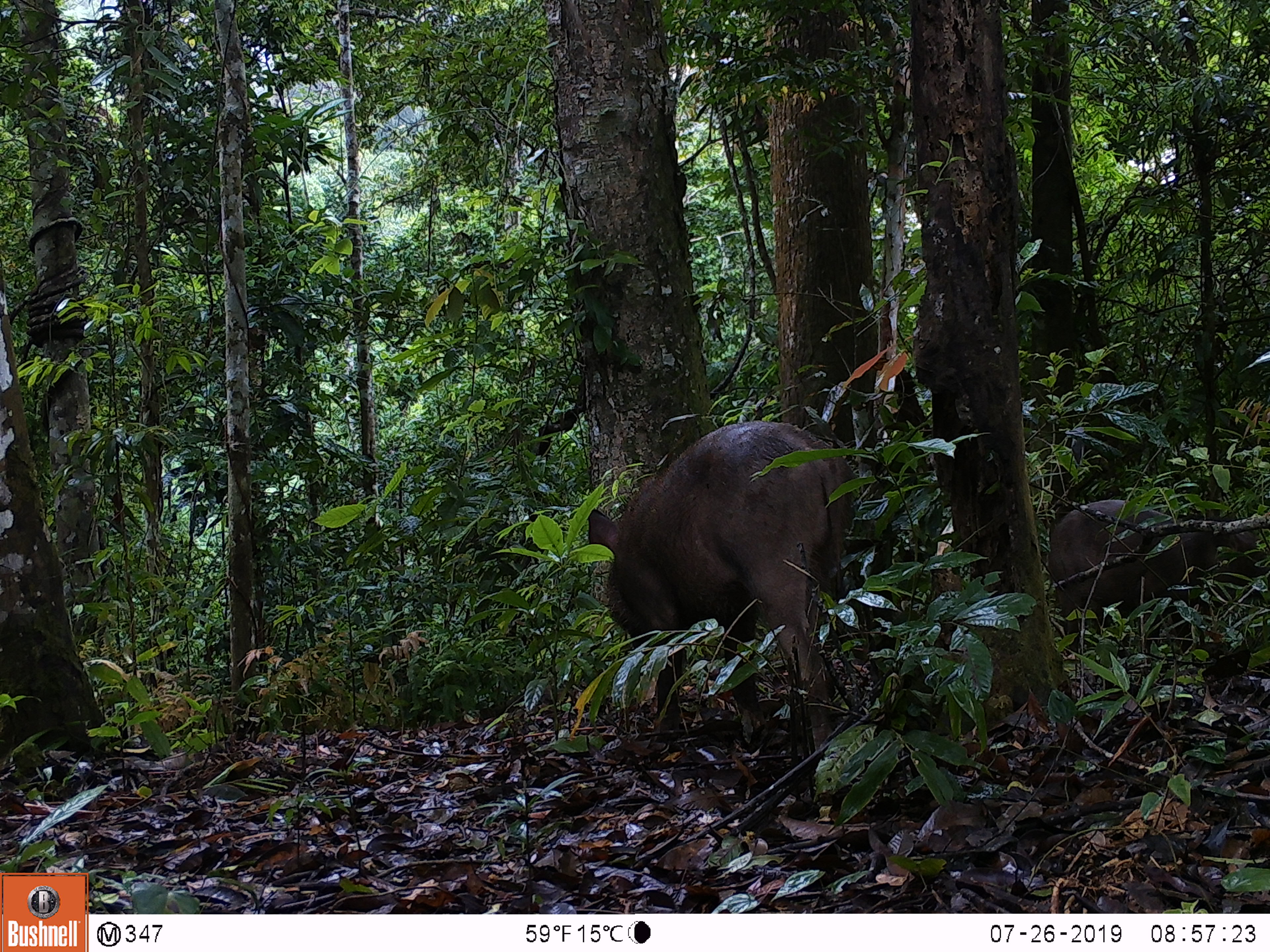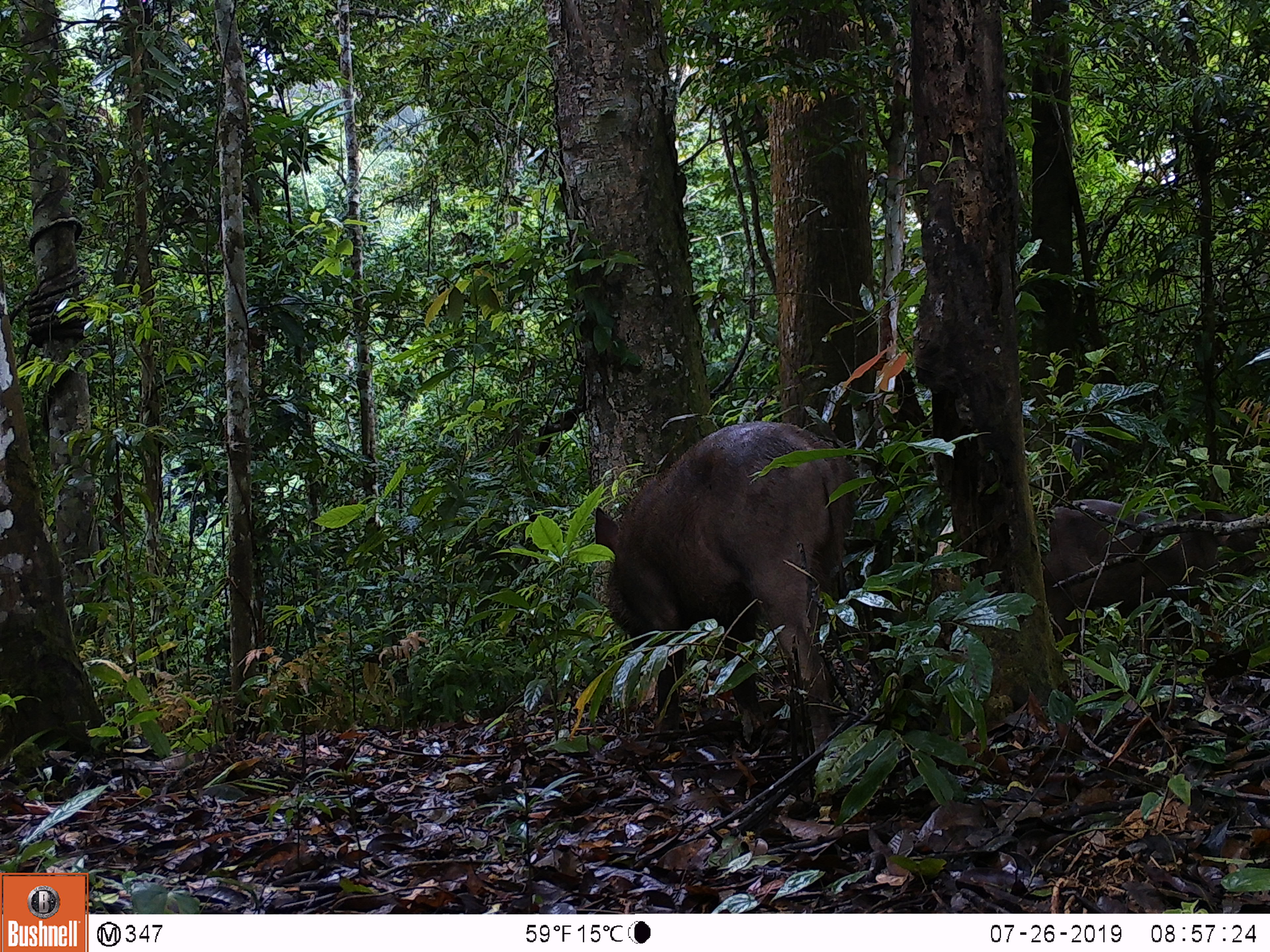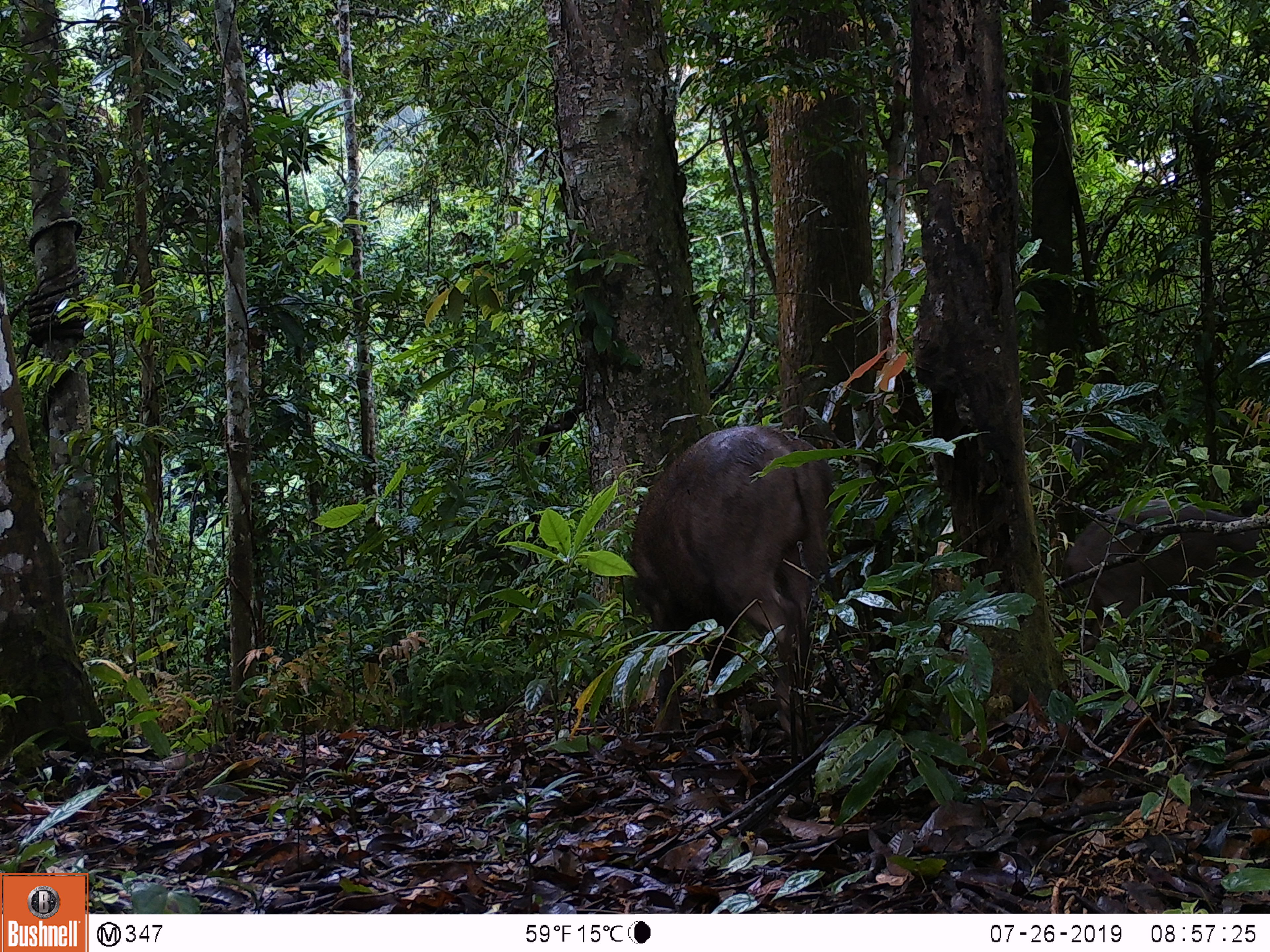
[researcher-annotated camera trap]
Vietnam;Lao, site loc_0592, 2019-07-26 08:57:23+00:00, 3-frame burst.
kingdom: Animalia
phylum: Chordata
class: Mammalia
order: Artiodactyla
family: Suidae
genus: Sus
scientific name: Sus scrofa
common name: eurasian wild pig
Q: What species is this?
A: Eurasian wild pig (Sus scrofa).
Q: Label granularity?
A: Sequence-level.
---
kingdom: Animalia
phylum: Chordata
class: Aves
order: Galliformes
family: Phasianidae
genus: Polyplectron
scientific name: Polyplectron bicalcaratum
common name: gray peacock-pheasant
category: grey peacock pheasant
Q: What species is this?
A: Grey peacock pheasant (gray peacock-pheasant) (Polyplectron bicalcaratum).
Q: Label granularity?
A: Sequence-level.